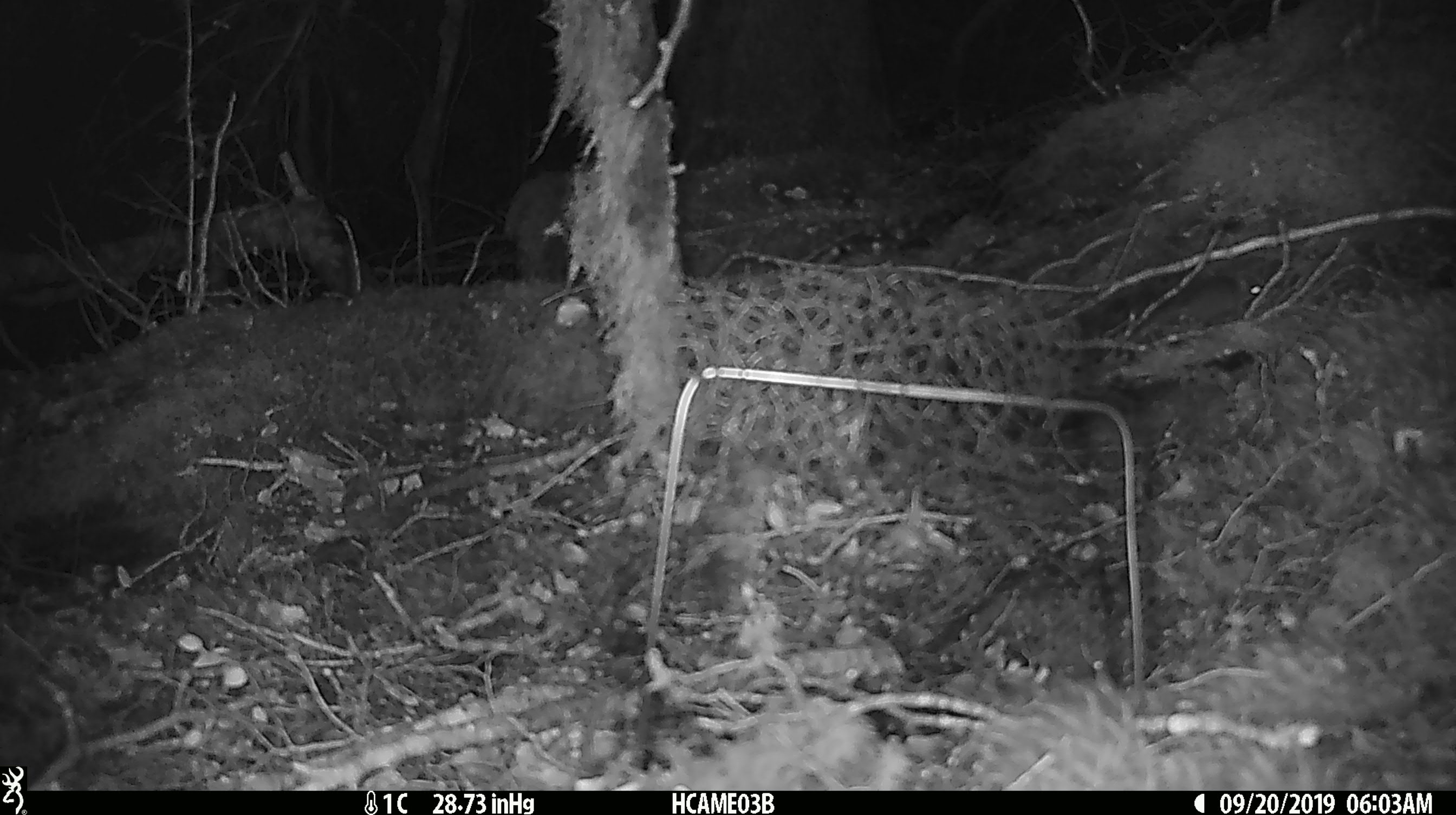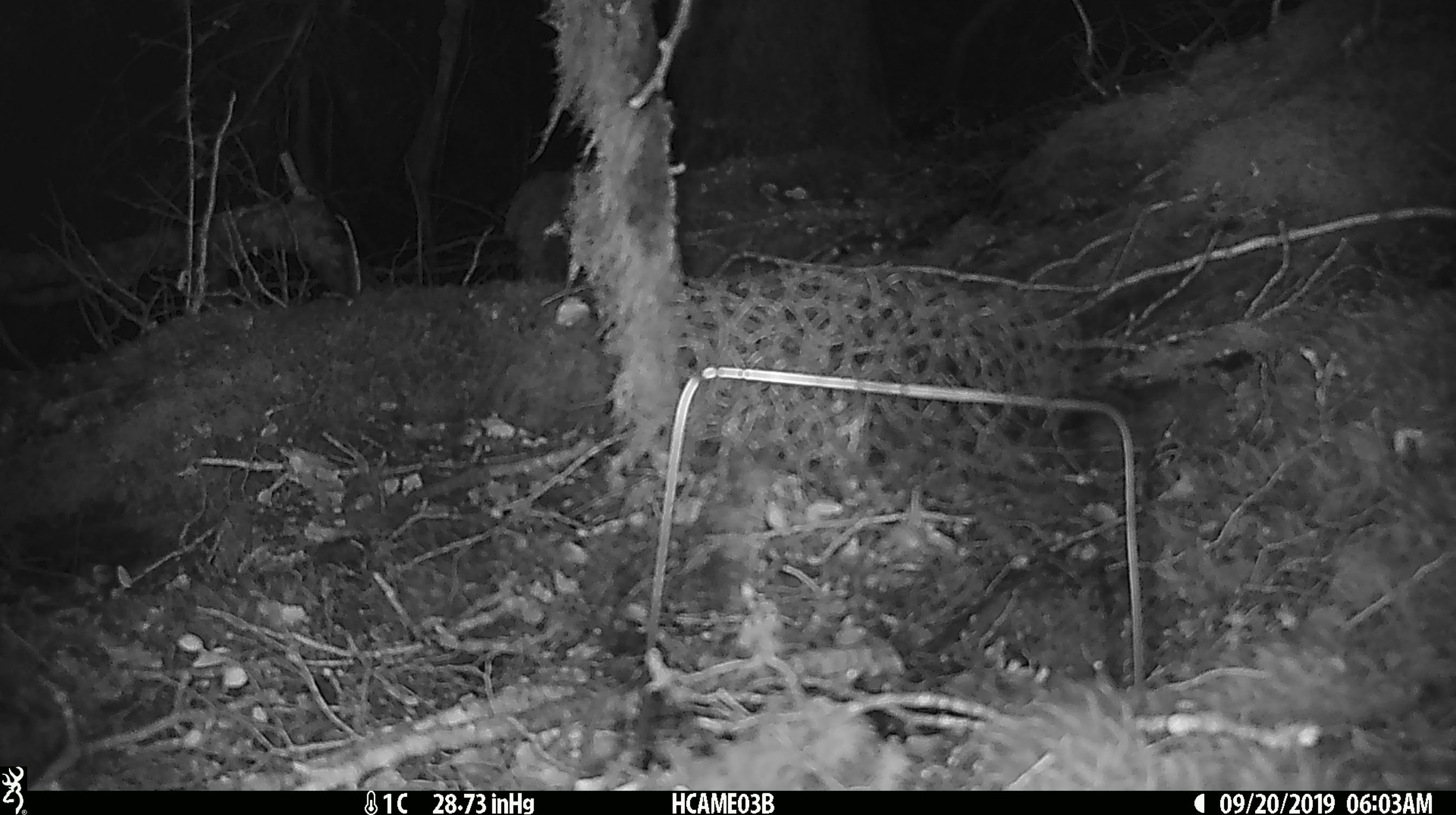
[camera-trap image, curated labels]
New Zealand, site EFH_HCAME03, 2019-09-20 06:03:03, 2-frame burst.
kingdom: Animalia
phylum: Chordata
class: Mammalia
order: Rodentia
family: Muridae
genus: Mus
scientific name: Mus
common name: mouse